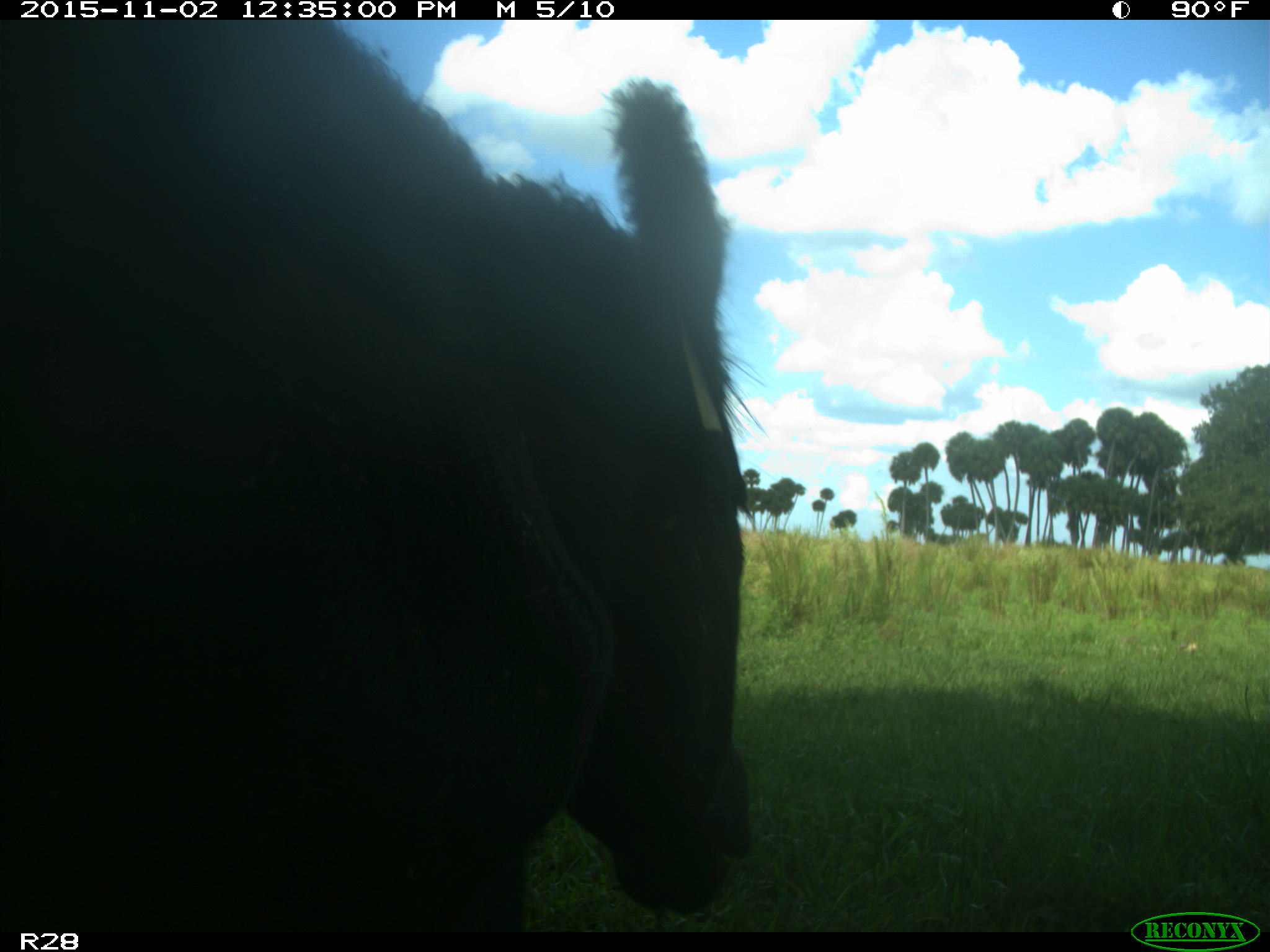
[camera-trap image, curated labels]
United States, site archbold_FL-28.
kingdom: Animalia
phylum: Chordata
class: Mammalia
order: Artiodactyla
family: Bovidae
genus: Bos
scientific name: Bos taurus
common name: domestic cow